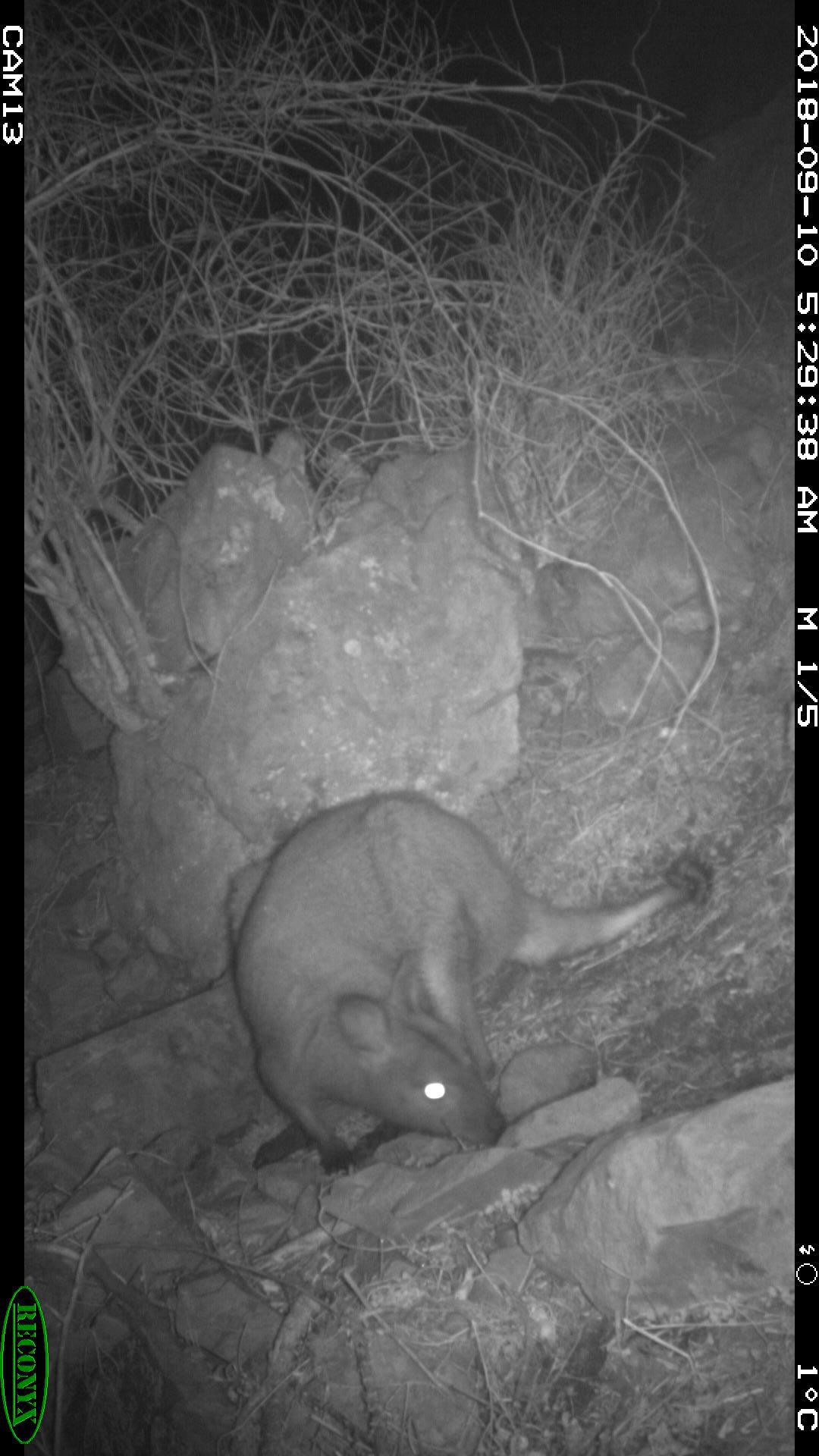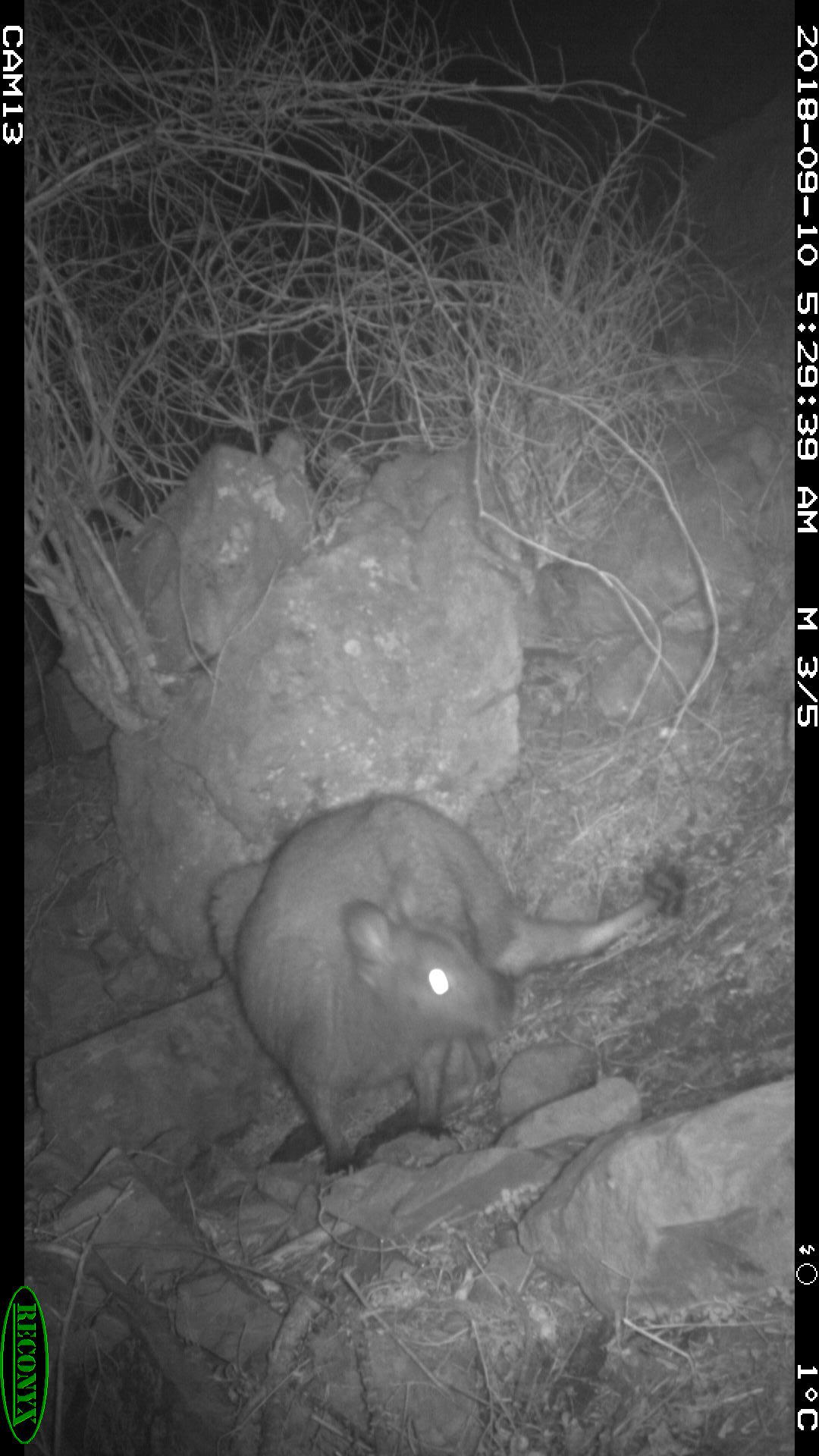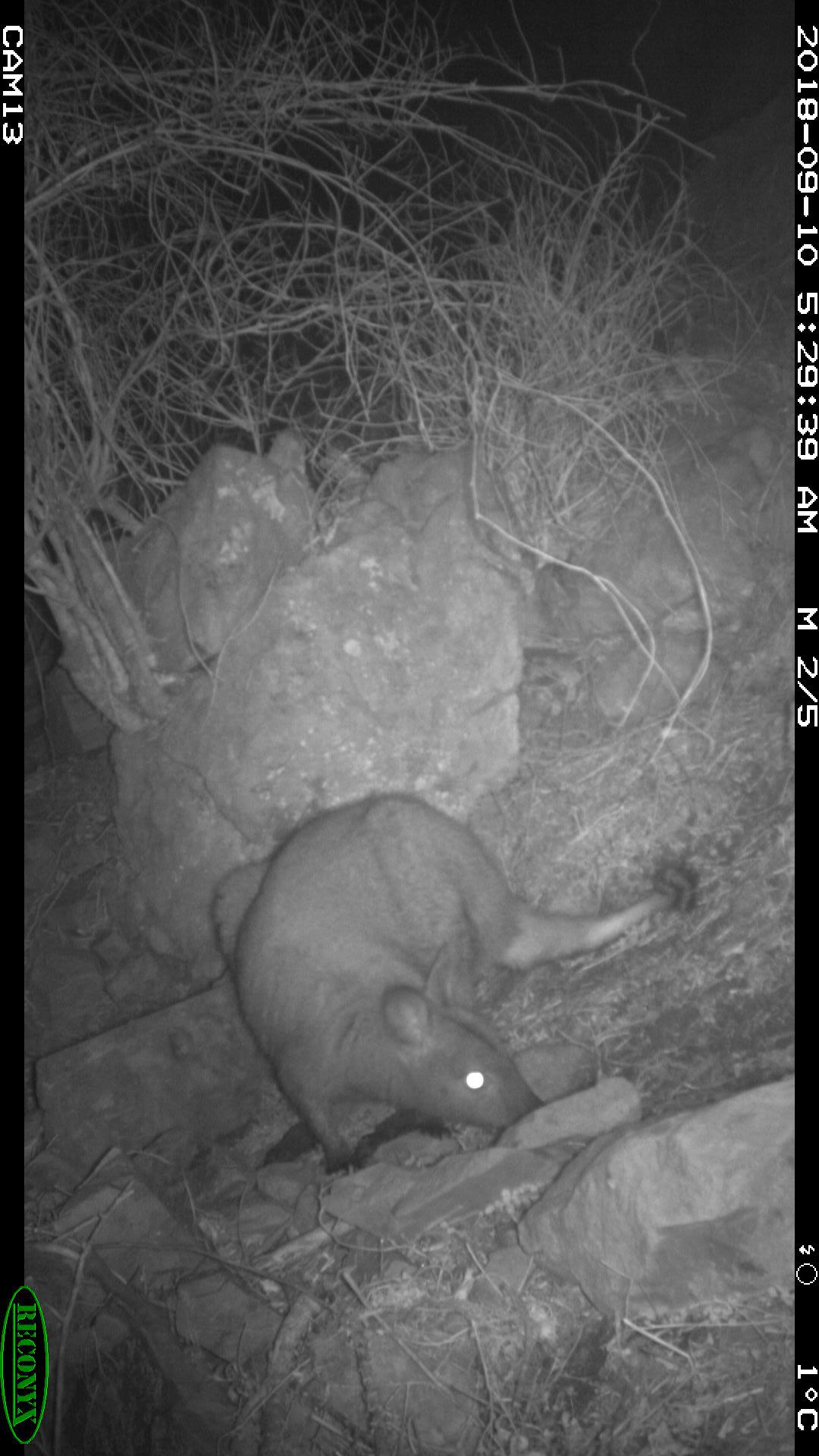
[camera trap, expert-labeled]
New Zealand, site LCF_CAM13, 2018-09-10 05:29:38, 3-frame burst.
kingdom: Animalia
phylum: Chordata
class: Mammalia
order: Diprotodontia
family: Macropodidae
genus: Notamacropus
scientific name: Notamacropus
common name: wallaby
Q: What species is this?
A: Wallaby (Notamacropus).